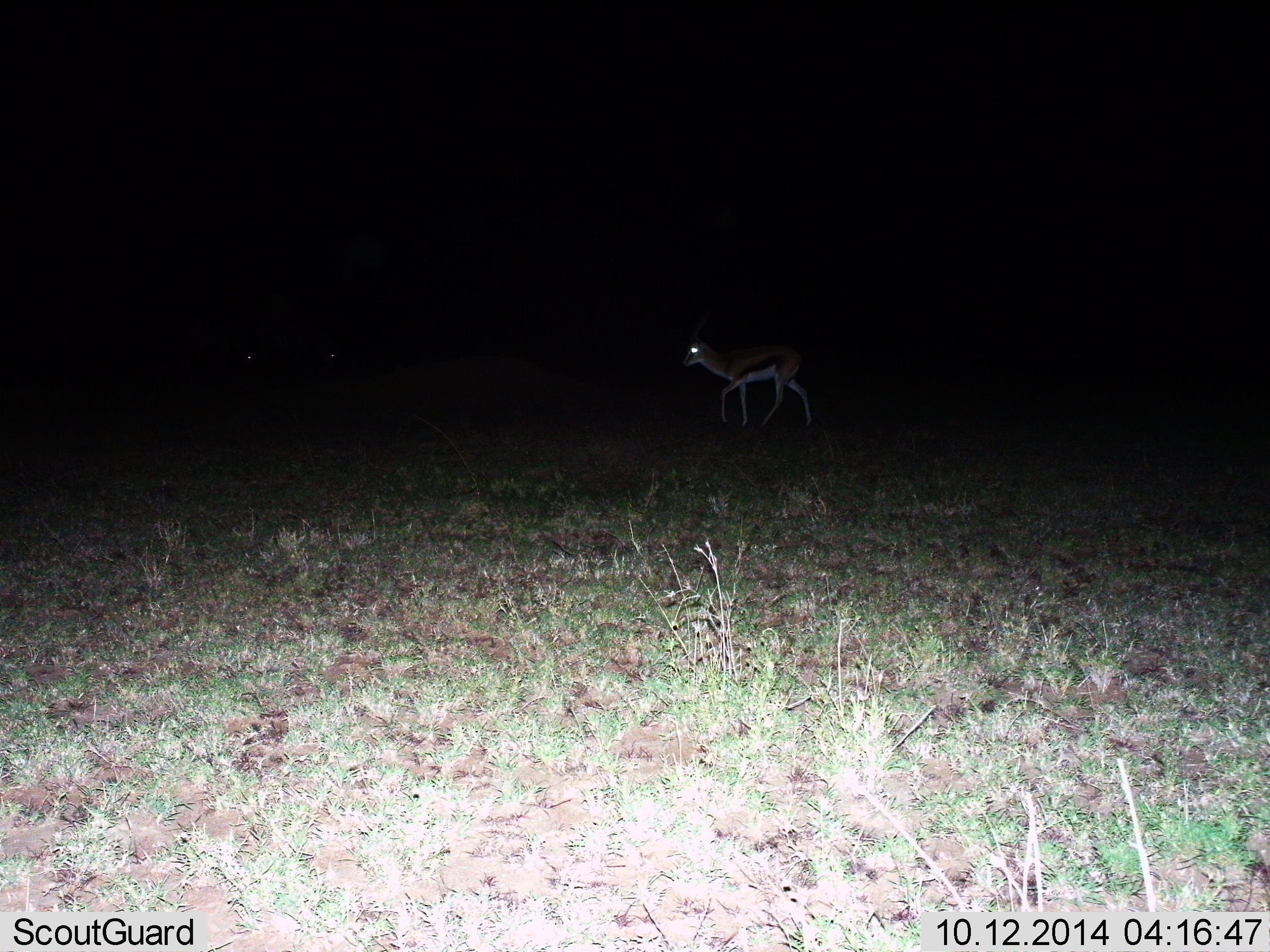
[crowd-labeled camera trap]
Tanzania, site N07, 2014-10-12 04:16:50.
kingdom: Animalia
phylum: Chordata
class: Mammalia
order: Artiodactyla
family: Bovidae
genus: Eudorcas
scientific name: Eudorcas thomsonii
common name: thomson's gazelle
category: gazellethomsons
Gazellethomsons (thomson's gazelle) (Eudorcas thomsonii), count 1. Behavior (volunteer vote fractions): standing 10%, resting 0%, moving 90%, interacting 0%. Young present (vote fraction): 0%. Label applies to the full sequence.